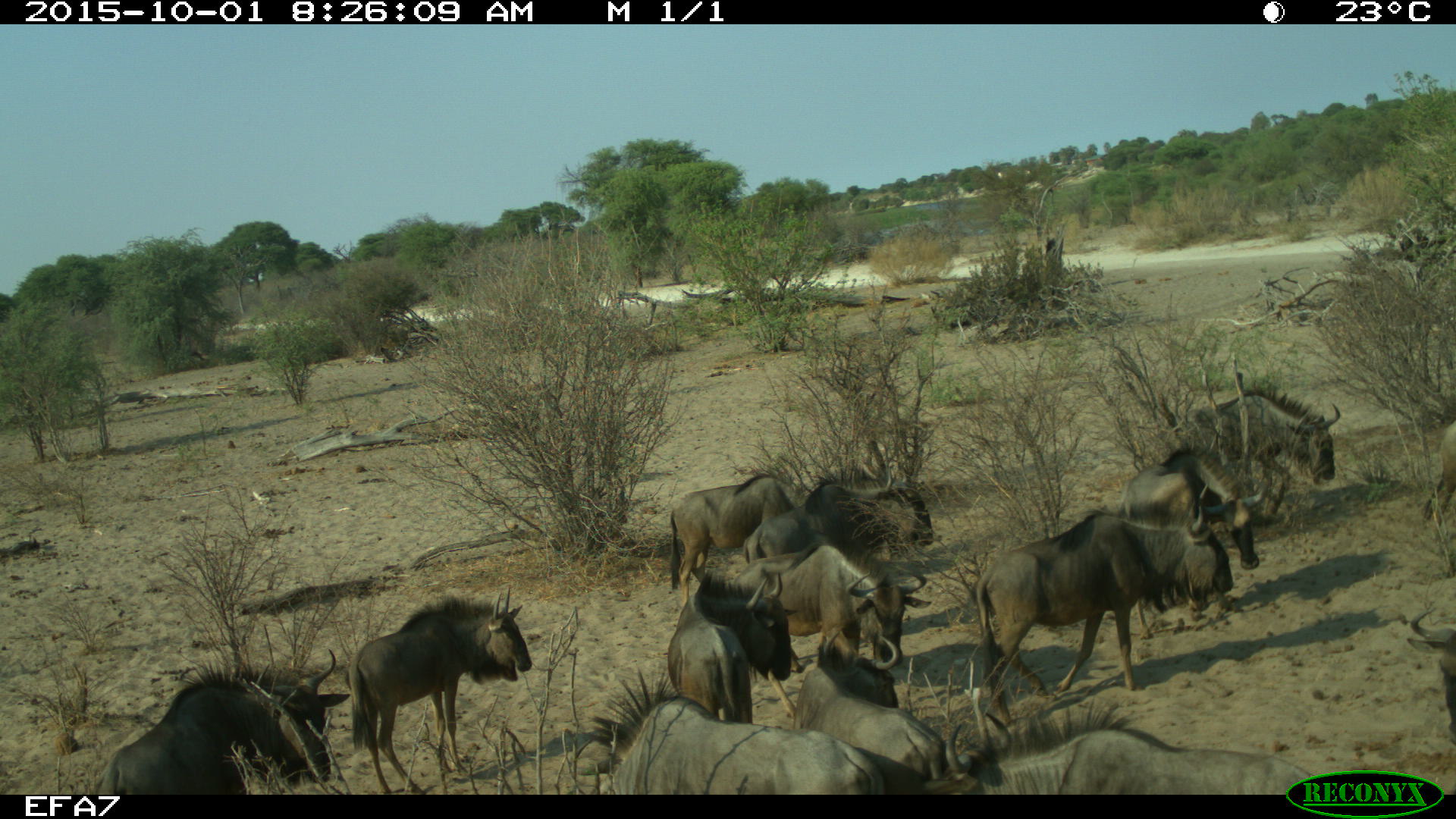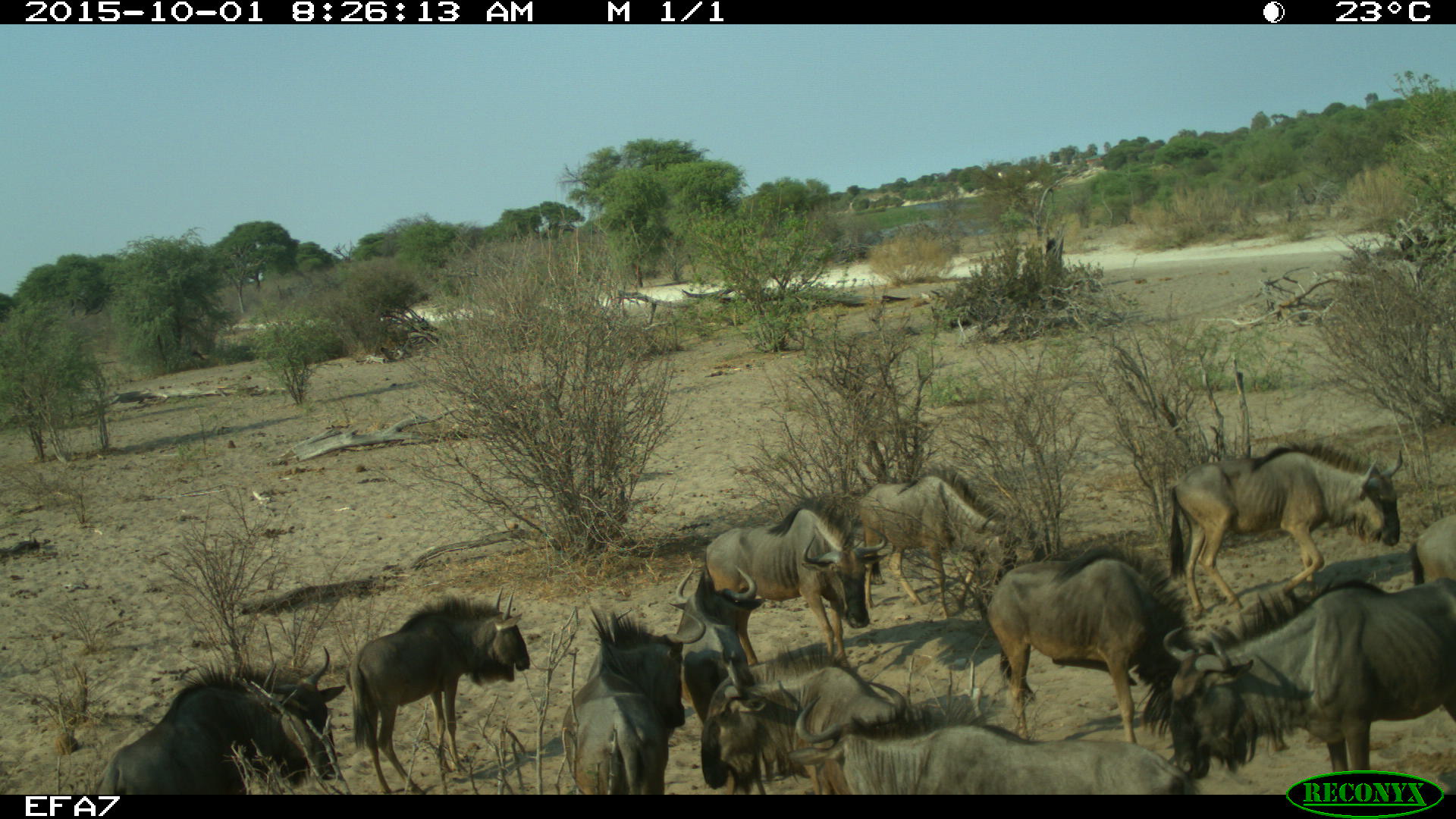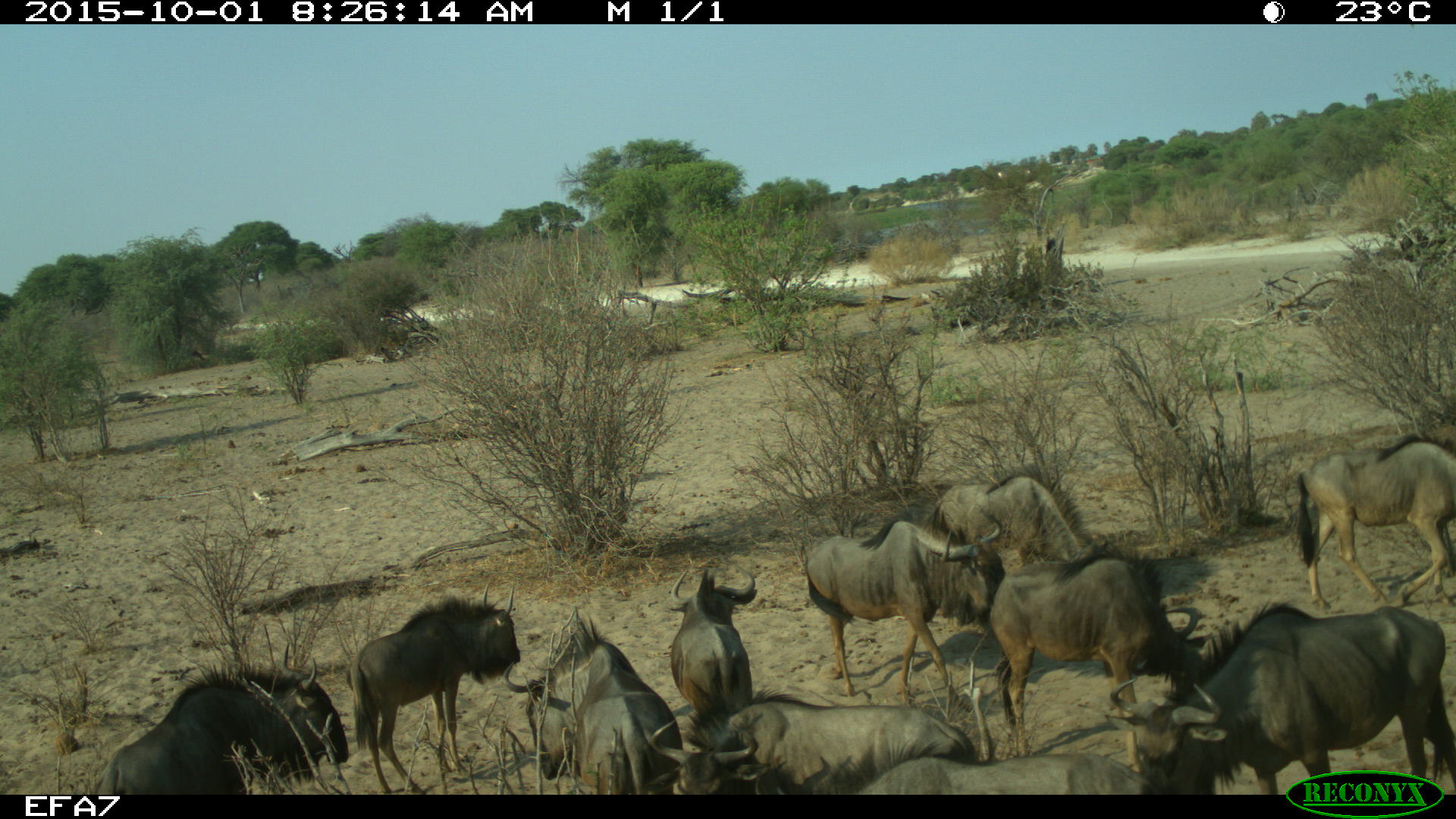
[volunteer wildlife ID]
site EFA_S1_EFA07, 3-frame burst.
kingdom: Animalia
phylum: Chordata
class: Mammalia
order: Artiodactyla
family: Bovidae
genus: Connochaetes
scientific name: Connochaetes taurinus taurinus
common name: blue wildebeest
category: wildebeestblue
Wildebeestblue (blue wildebeest) (Connochaetes taurinus taurinus), count 11-50. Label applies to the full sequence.